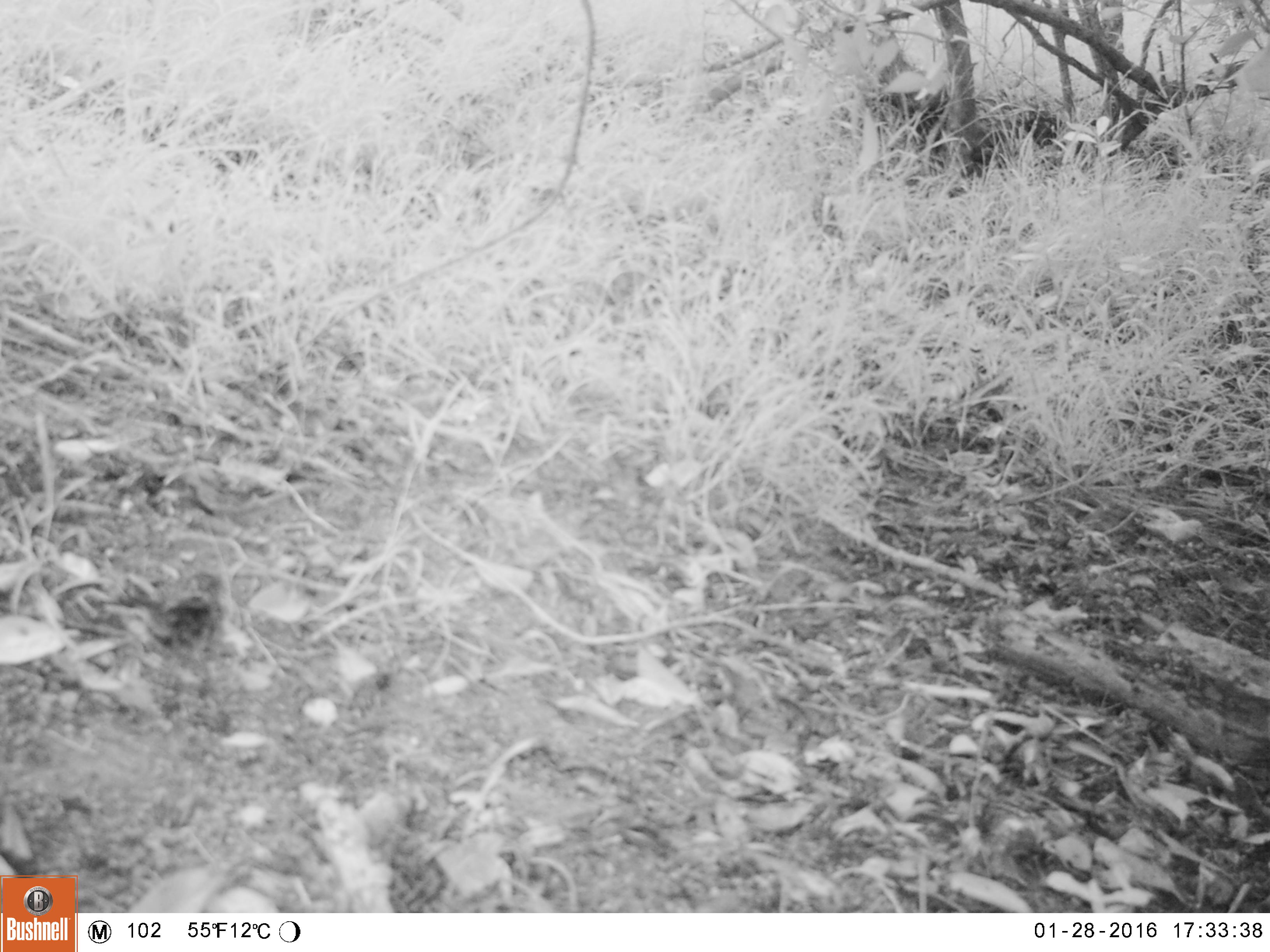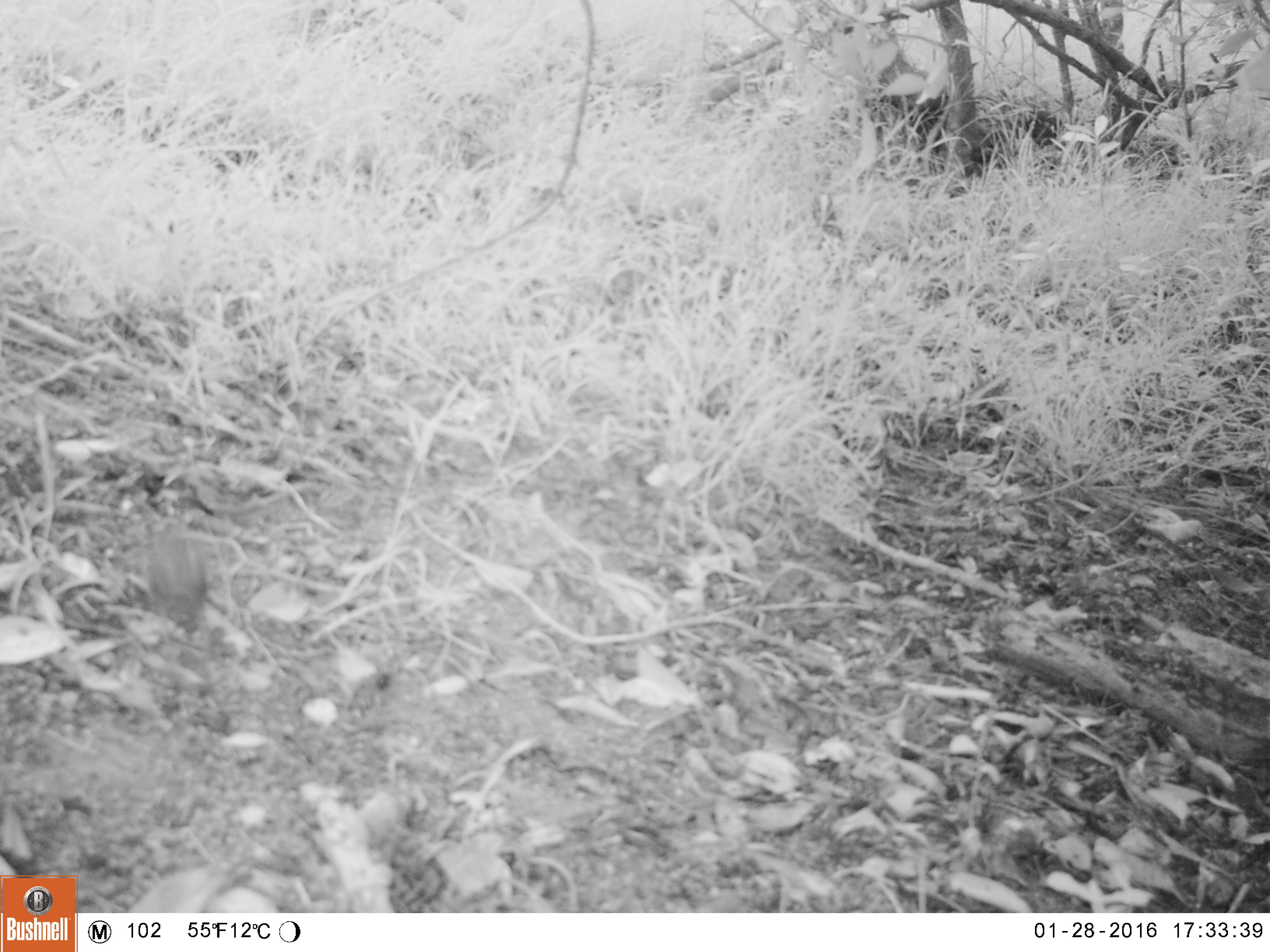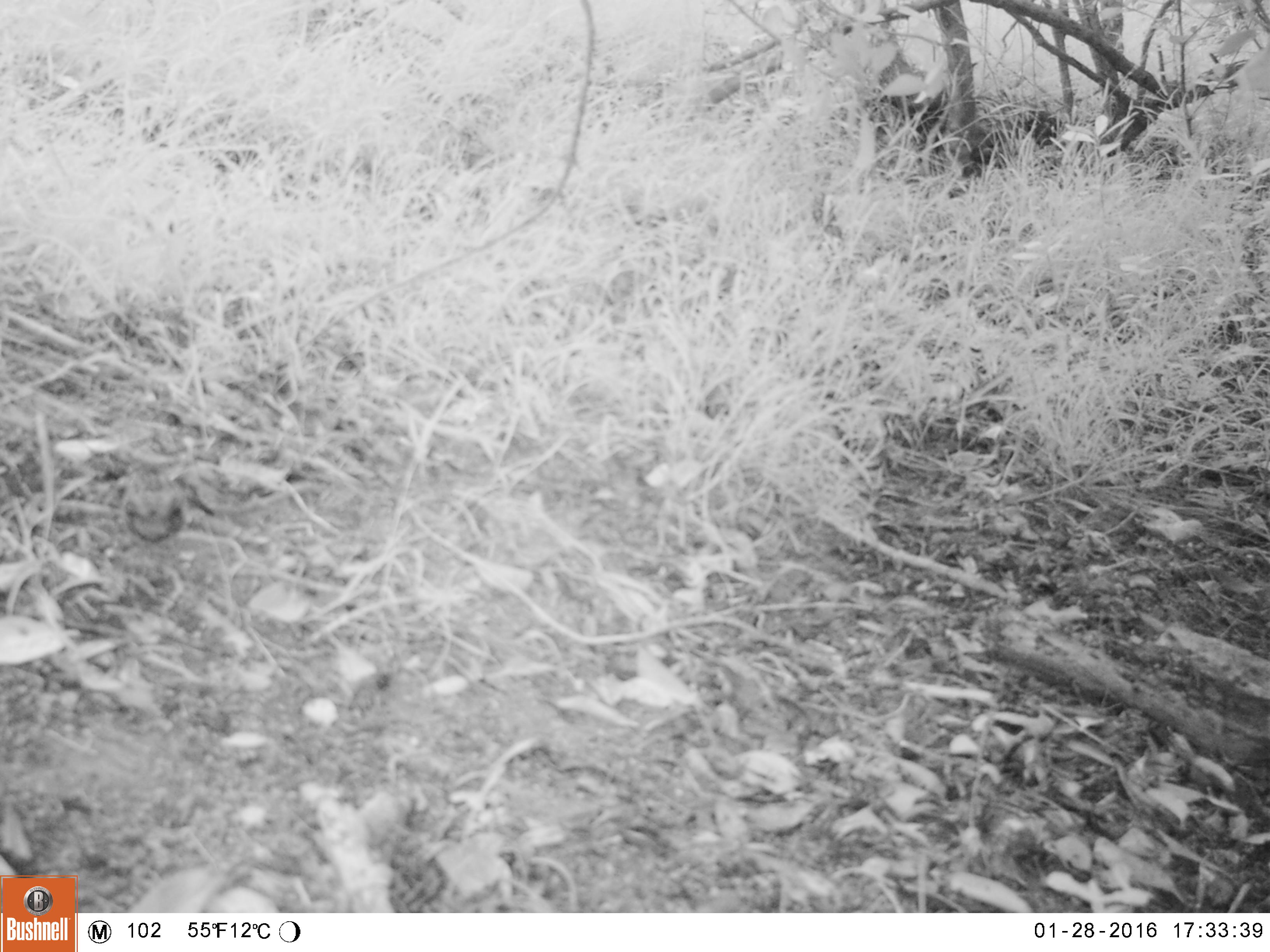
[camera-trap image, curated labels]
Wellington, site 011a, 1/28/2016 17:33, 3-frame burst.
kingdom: Animalia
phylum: Chordata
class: Aves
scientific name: Aves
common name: bird